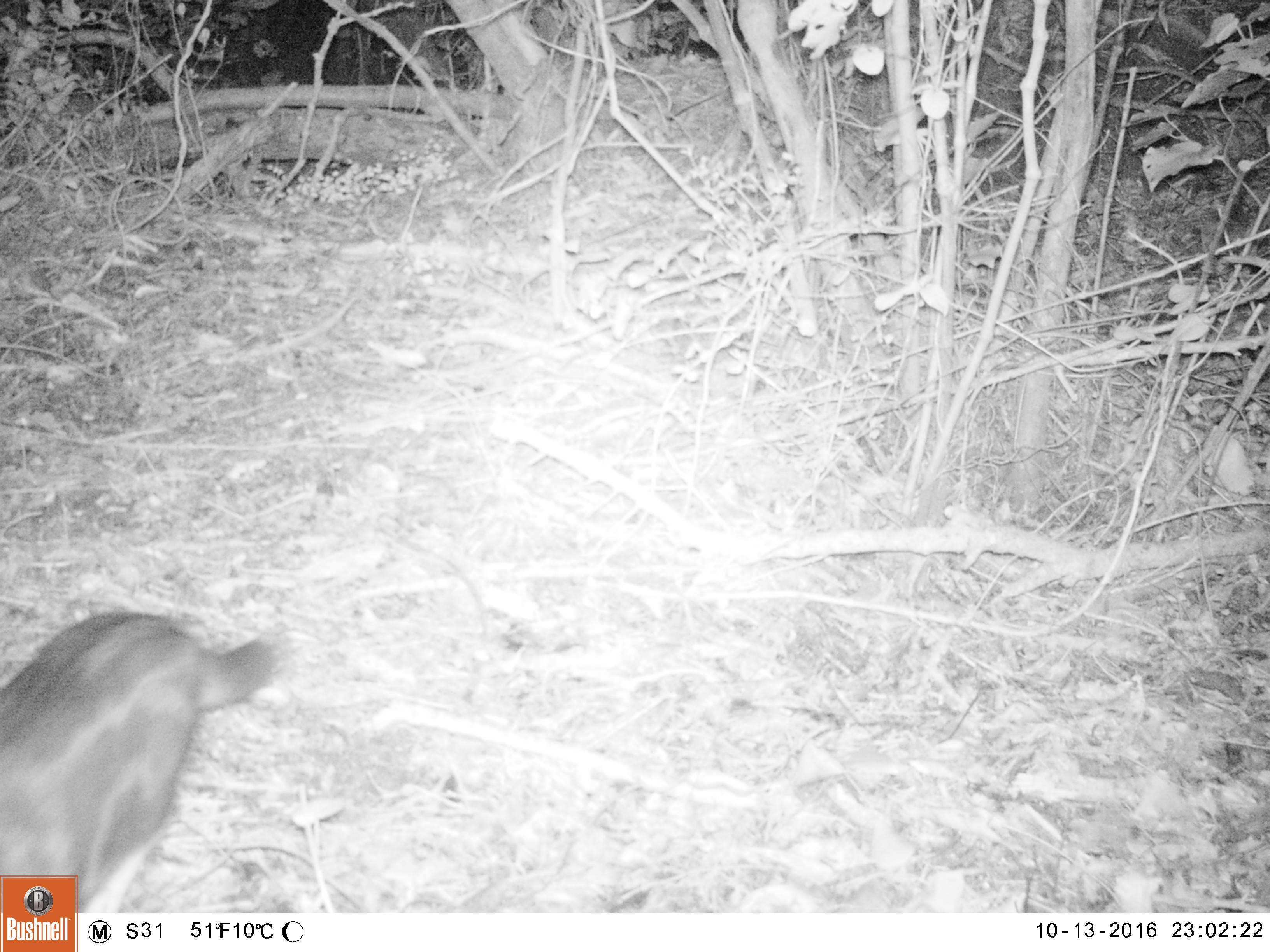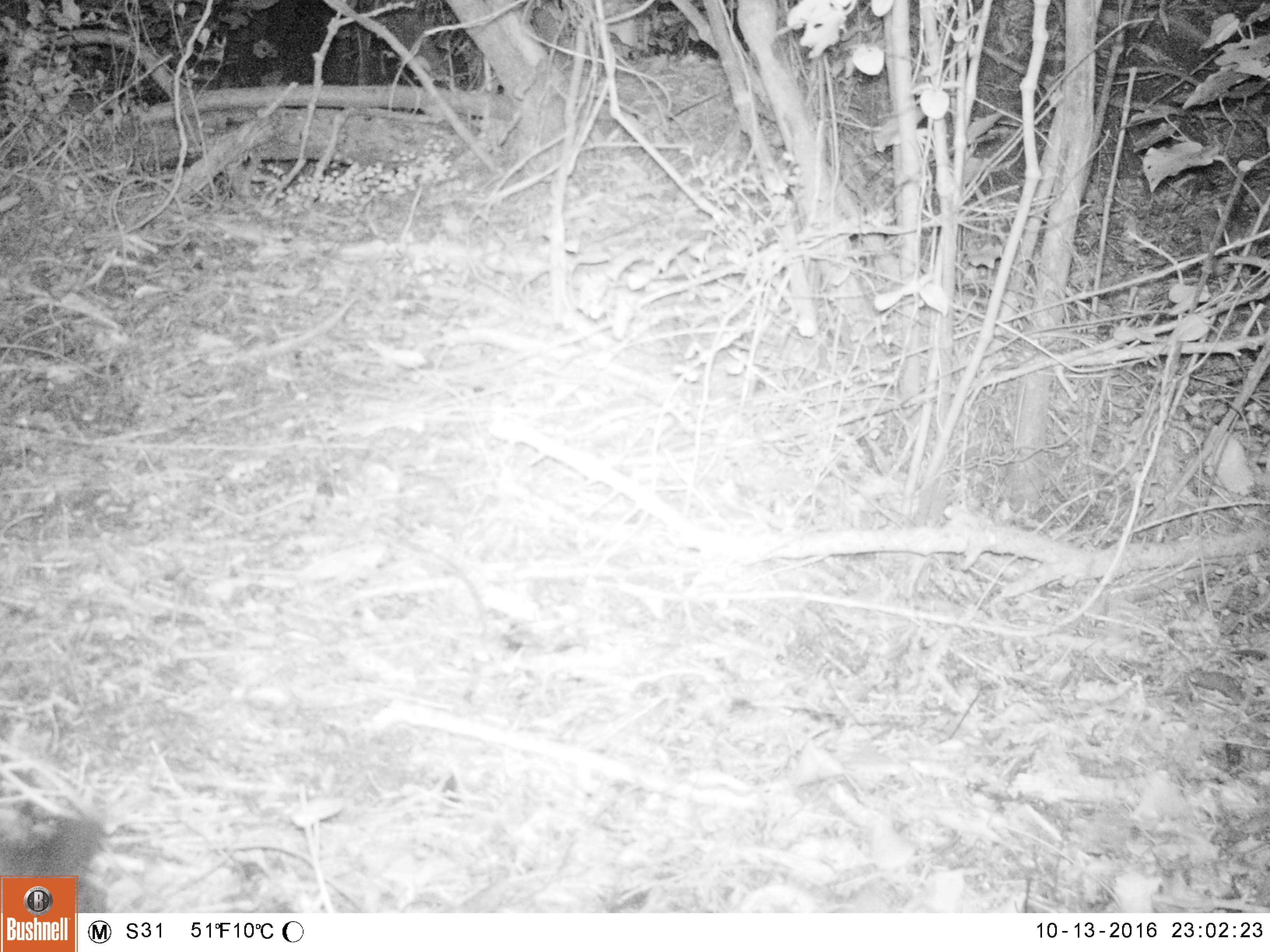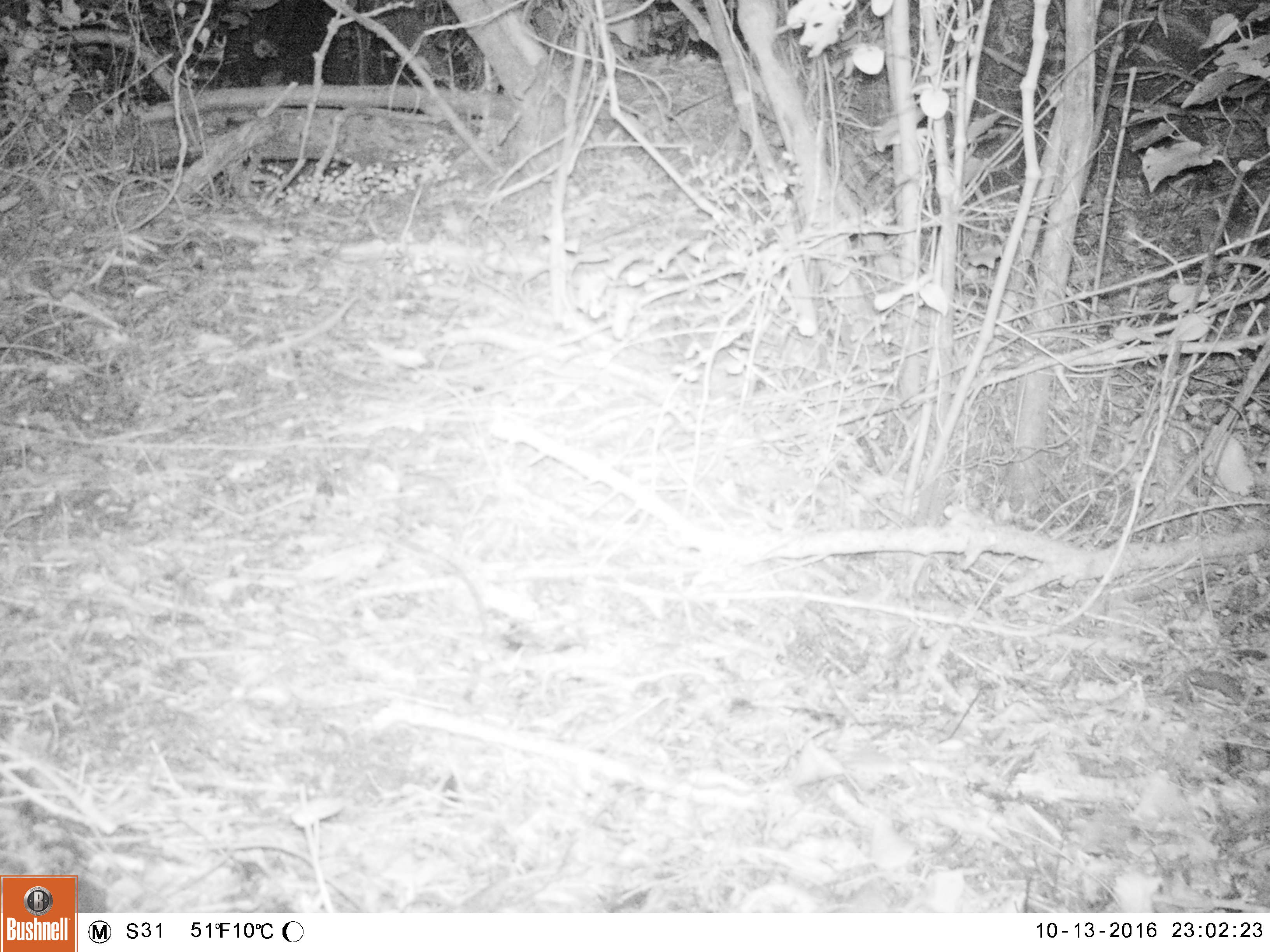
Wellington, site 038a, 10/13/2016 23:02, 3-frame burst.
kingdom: Animalia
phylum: Chordata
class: Mammalia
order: Carnivora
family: Felidae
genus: Felis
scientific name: Felis catus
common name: cat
Cat (Felis catus).